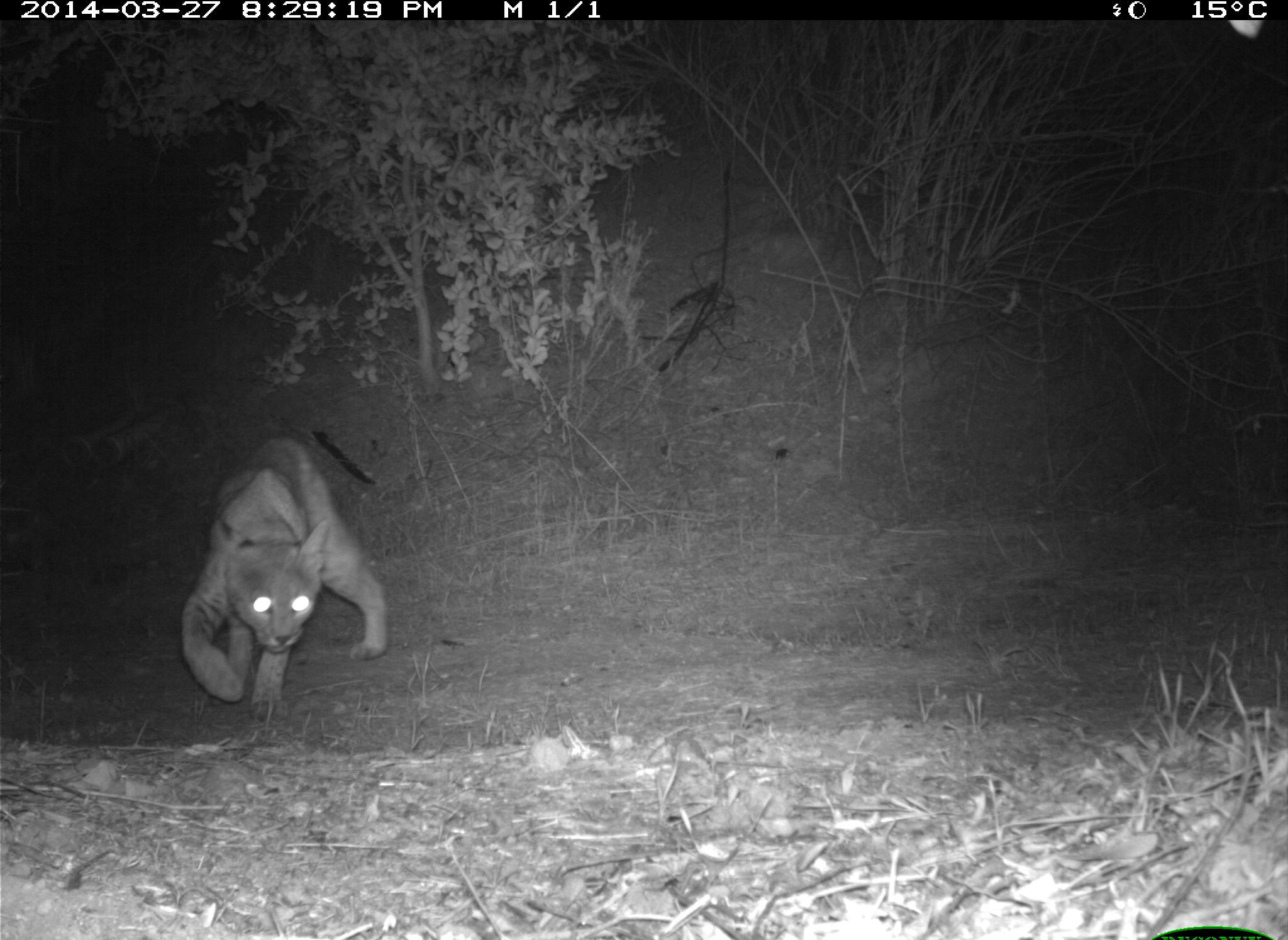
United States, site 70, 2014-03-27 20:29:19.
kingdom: Animalia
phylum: Chordata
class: Mammalia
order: Carnivora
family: Felidae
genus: Lynx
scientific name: Lynx rufus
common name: bobcat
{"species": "bobcat (Lynx rufus)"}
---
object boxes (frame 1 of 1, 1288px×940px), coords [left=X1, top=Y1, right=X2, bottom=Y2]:
bobcat: [left=180, top=437, right=387, bottom=719]